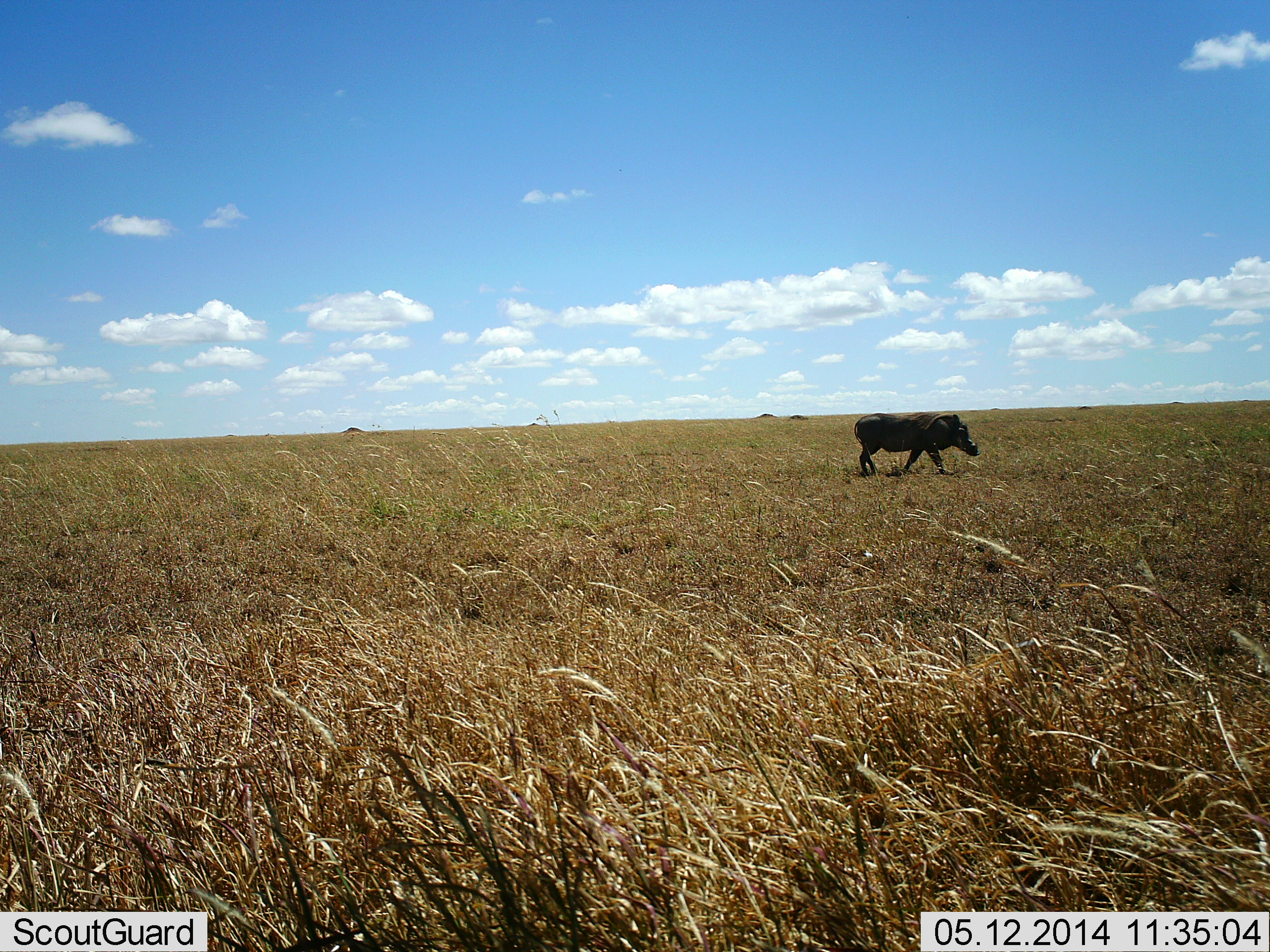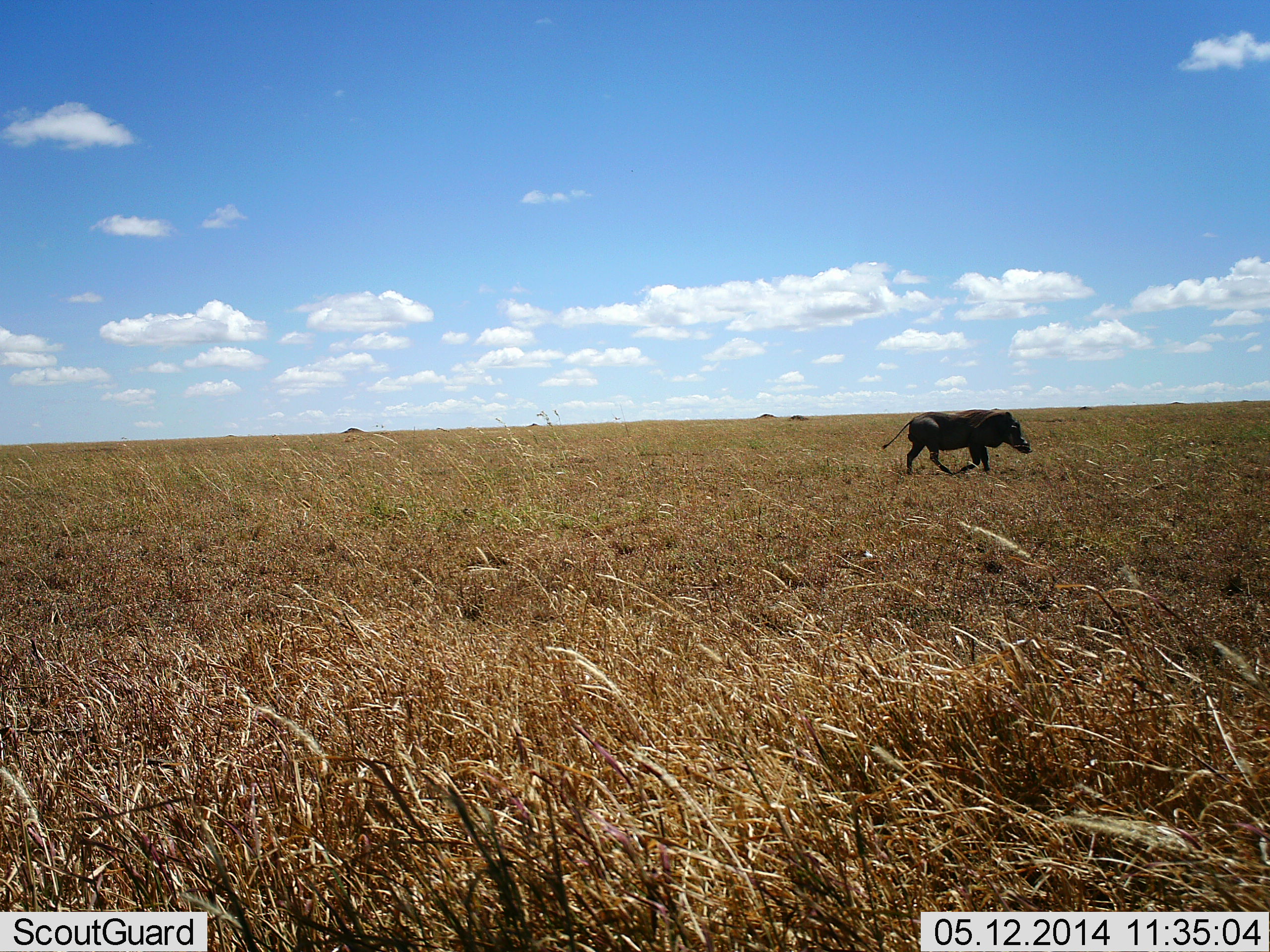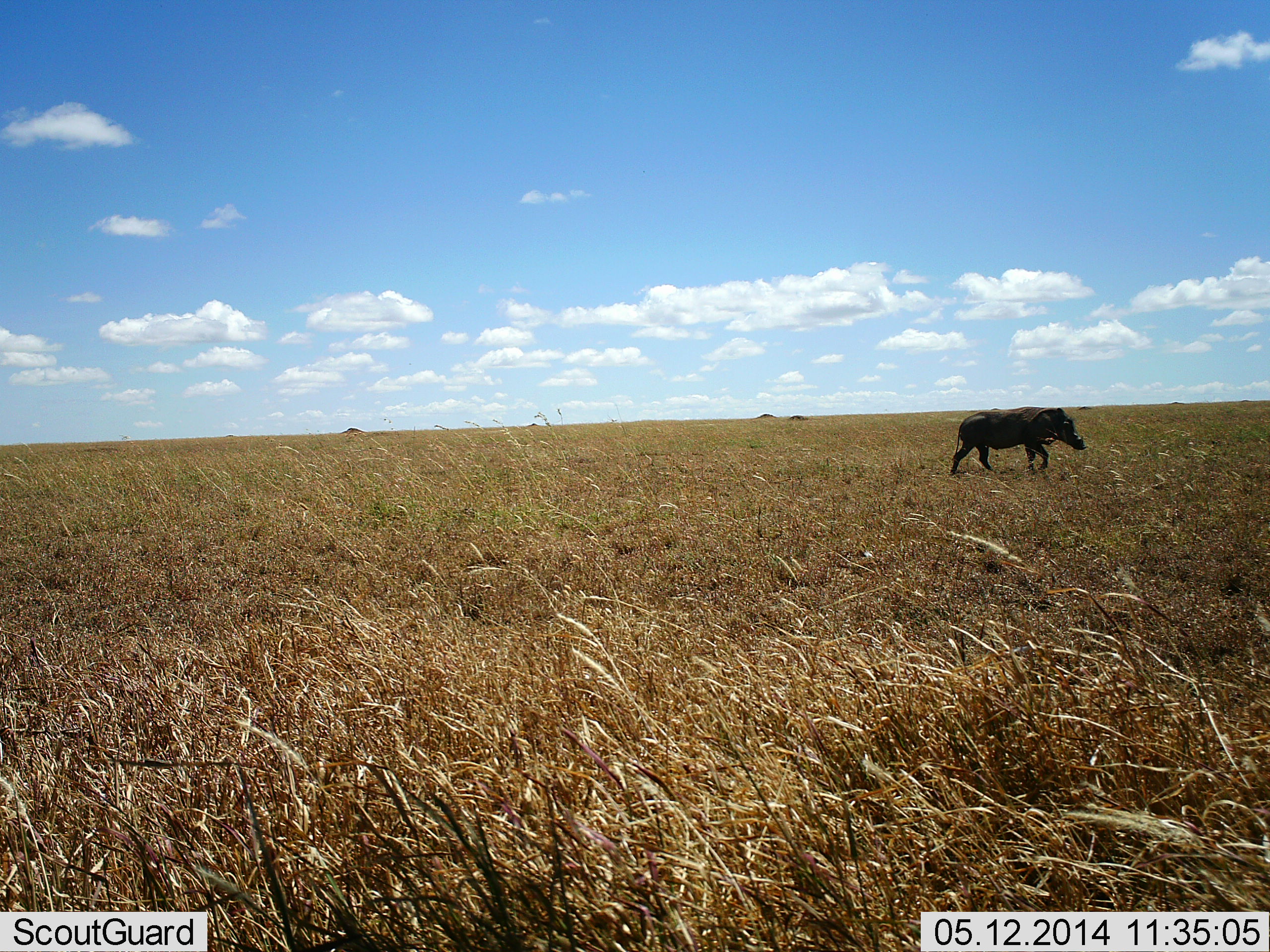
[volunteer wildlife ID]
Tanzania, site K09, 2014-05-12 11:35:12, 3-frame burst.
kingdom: Animalia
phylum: Chordata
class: Mammalia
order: Artiodactyla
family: Suidae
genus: Phacochoerus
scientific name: Phacochoerus africanus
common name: warthog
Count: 1.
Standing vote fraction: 0%.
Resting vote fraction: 0%.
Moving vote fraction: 100%.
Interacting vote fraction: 0%.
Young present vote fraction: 0%.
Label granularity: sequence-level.